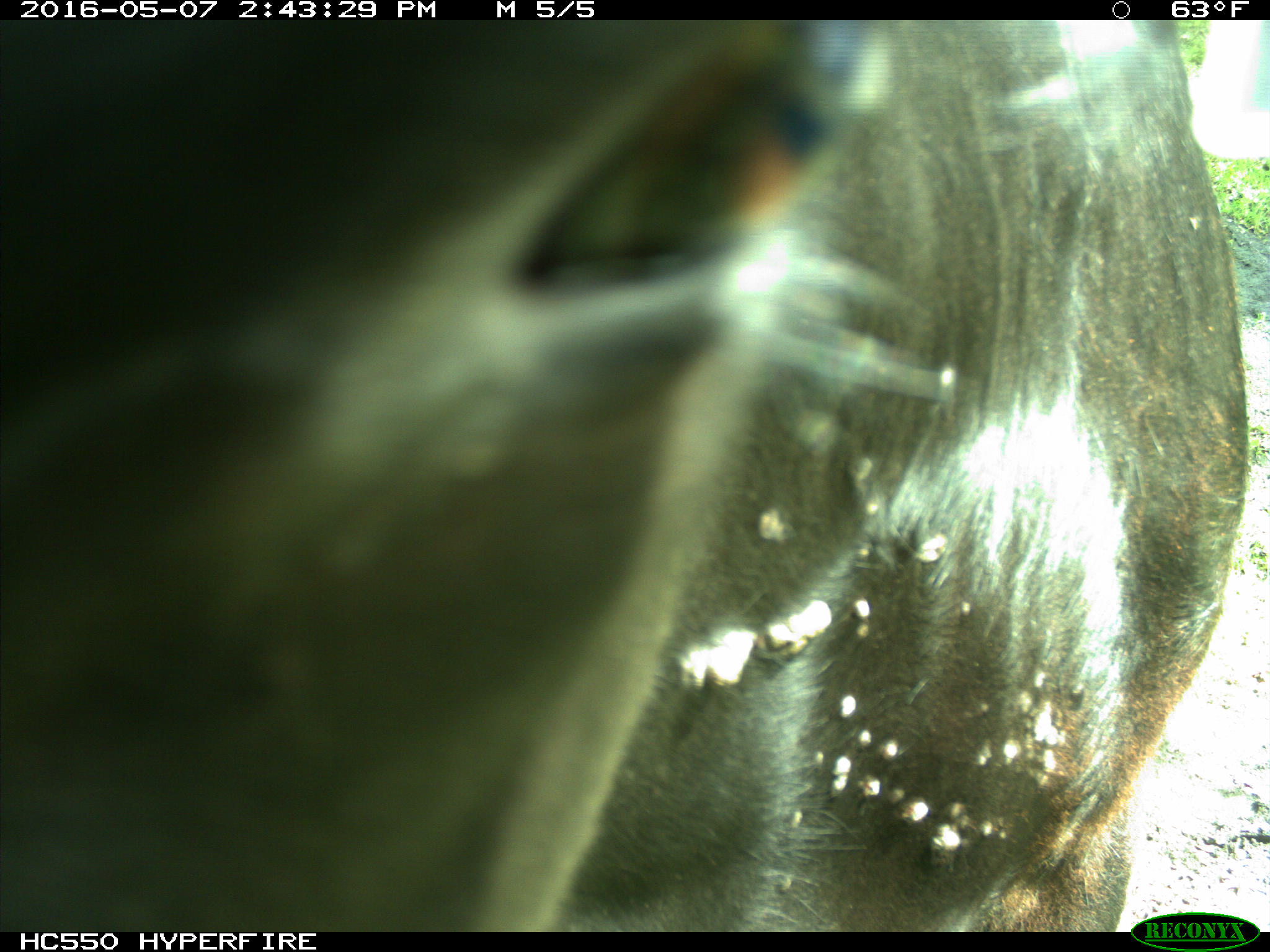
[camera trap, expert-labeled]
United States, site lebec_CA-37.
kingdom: Animalia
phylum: Chordata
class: Mammalia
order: Artiodactyla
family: Bovidae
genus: Bos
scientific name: Bos taurus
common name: domestic cow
Bos taurus (domestic cow).